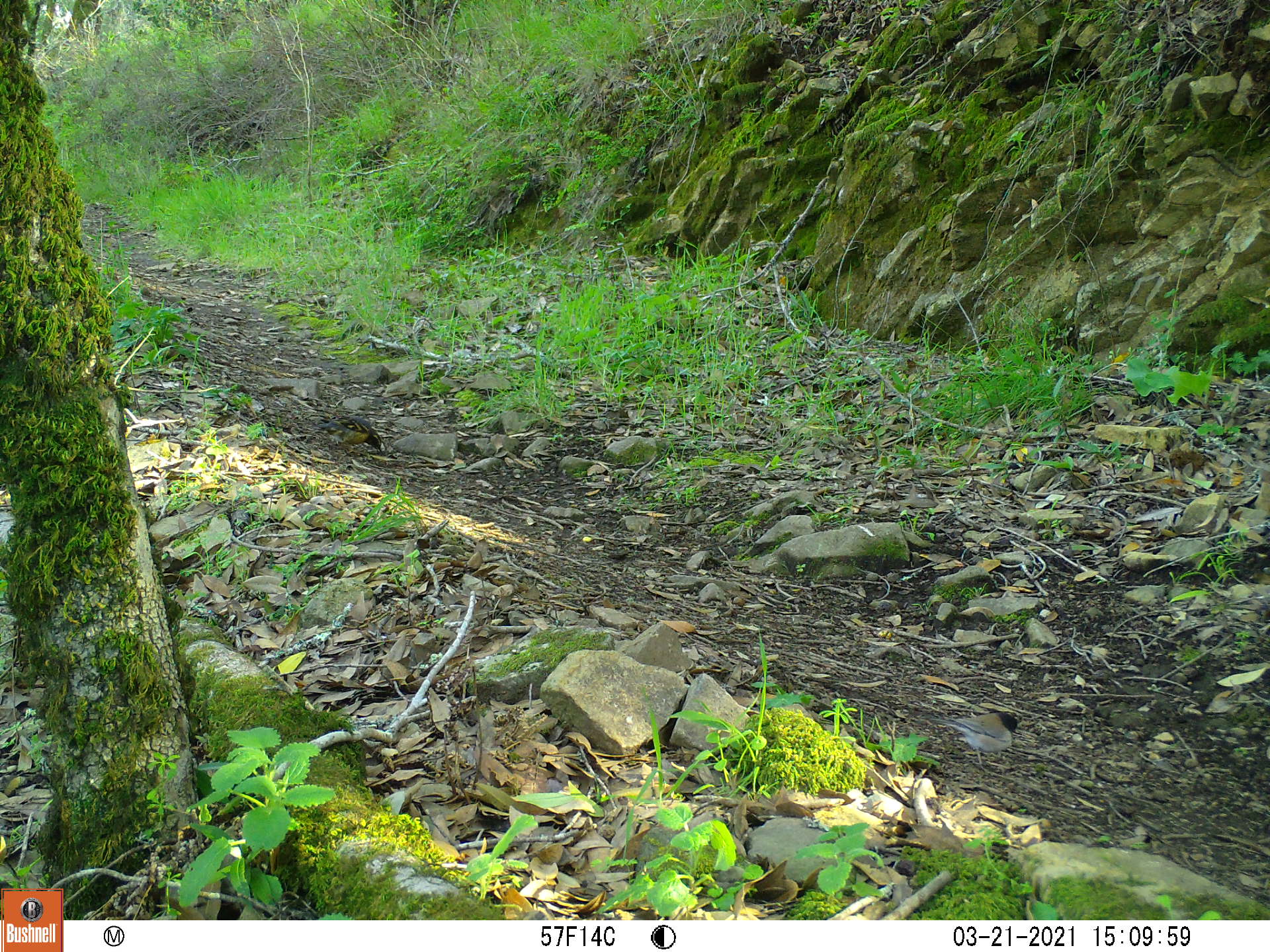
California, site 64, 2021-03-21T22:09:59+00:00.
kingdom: Animalia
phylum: Chordata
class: Aves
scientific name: Aves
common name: bird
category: unknown bird